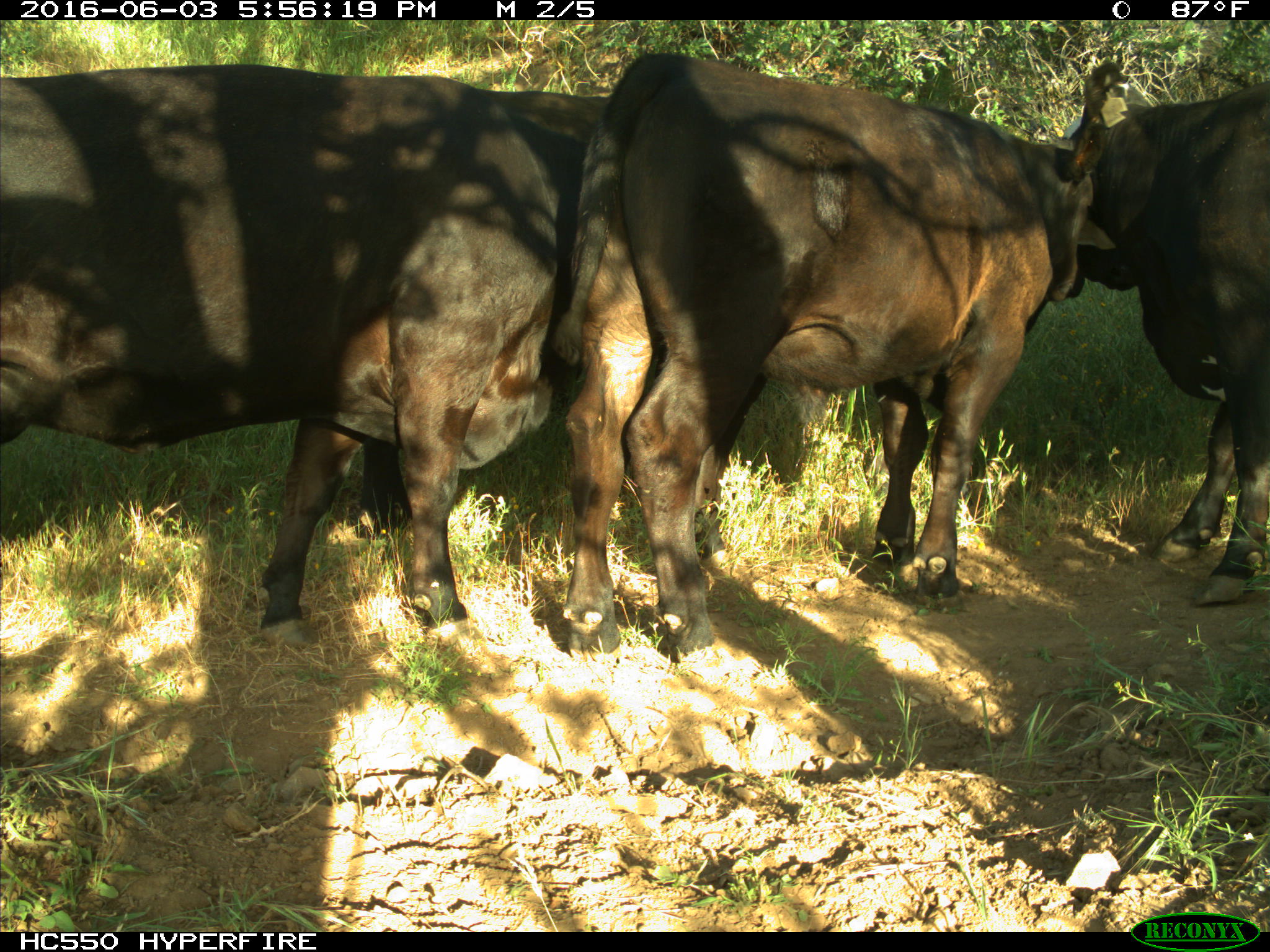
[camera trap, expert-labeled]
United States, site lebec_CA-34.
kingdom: Animalia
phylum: Chordata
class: Mammalia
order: Artiodactyla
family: Bovidae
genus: Bos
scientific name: Bos taurus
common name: domestic cow